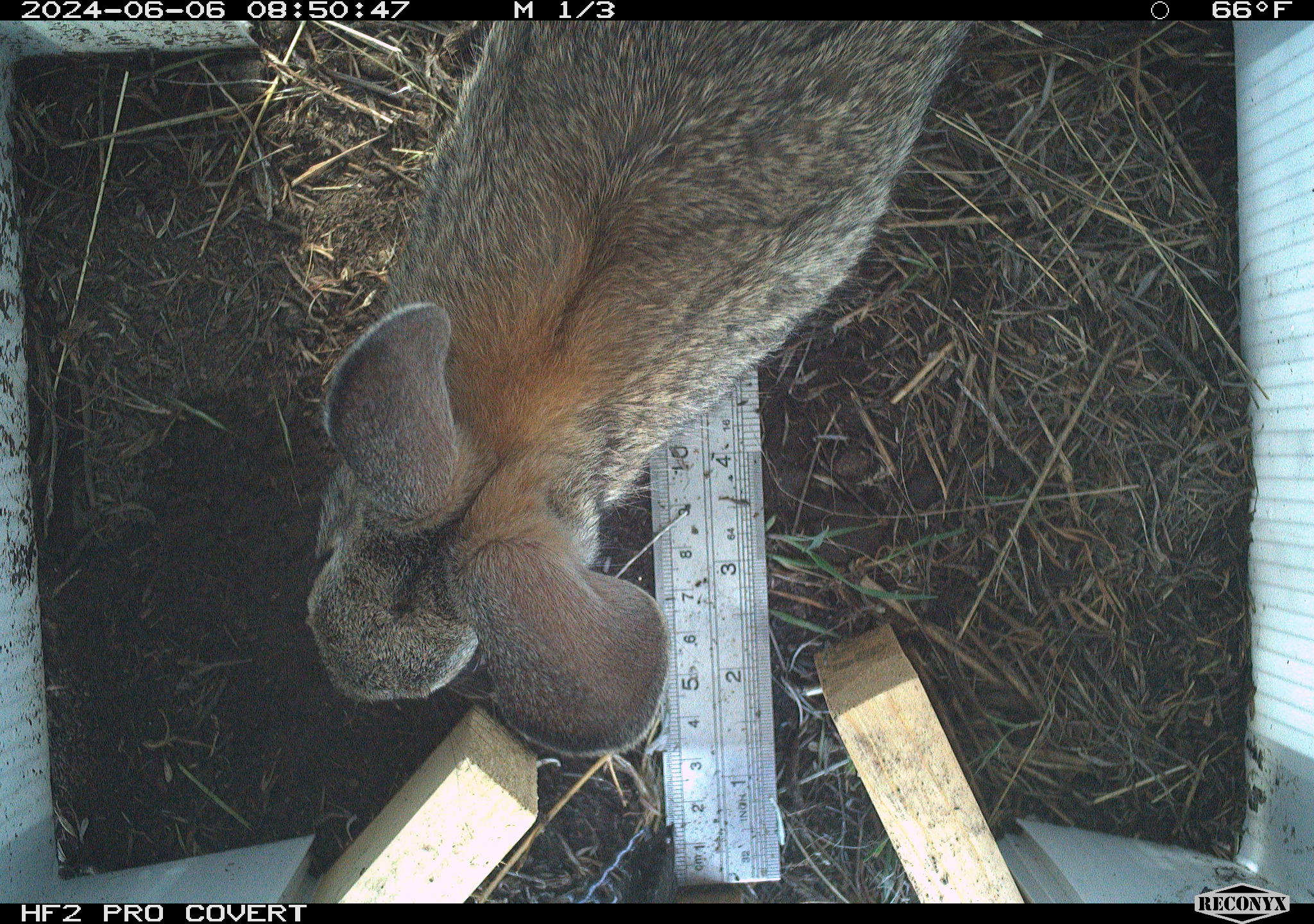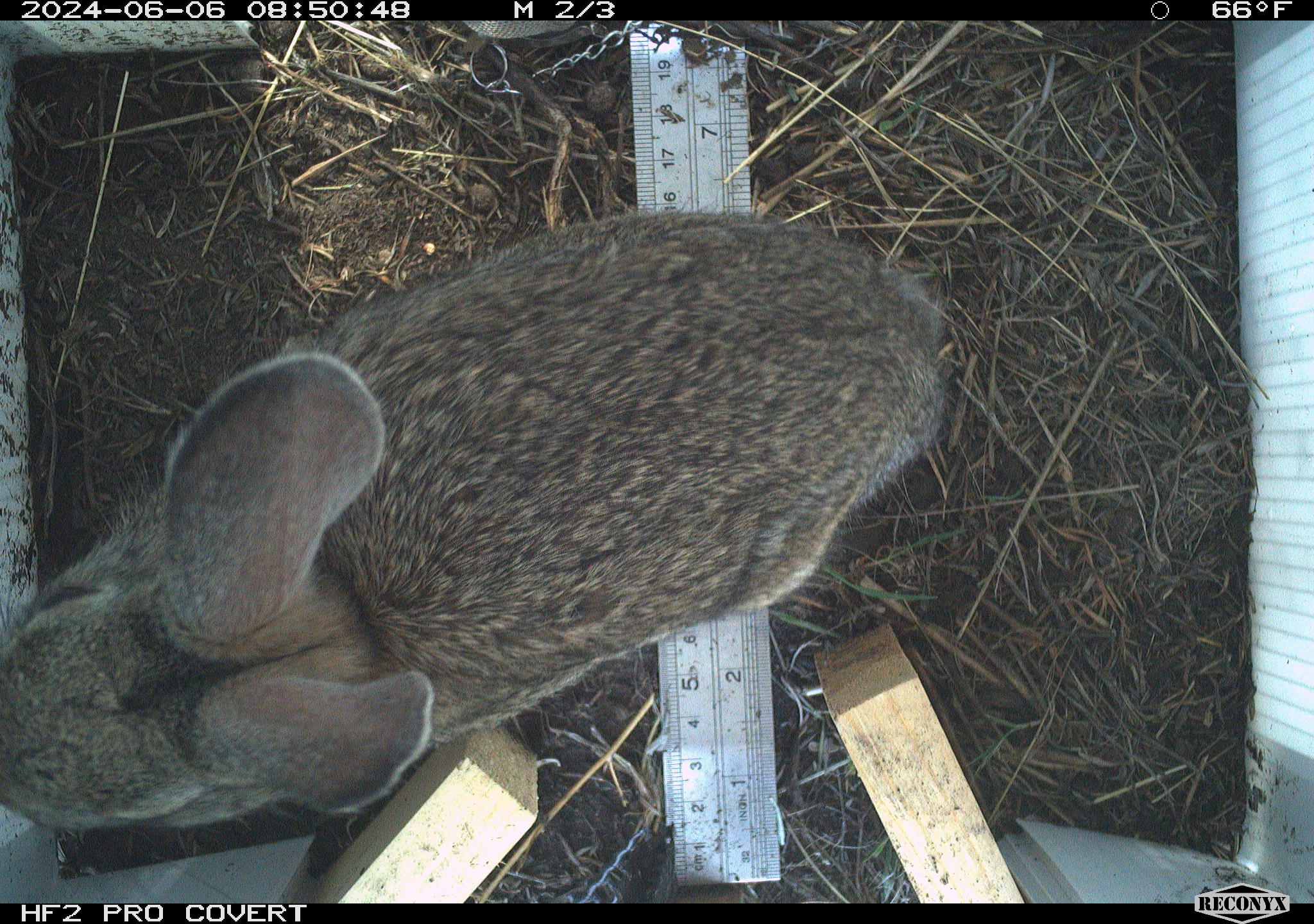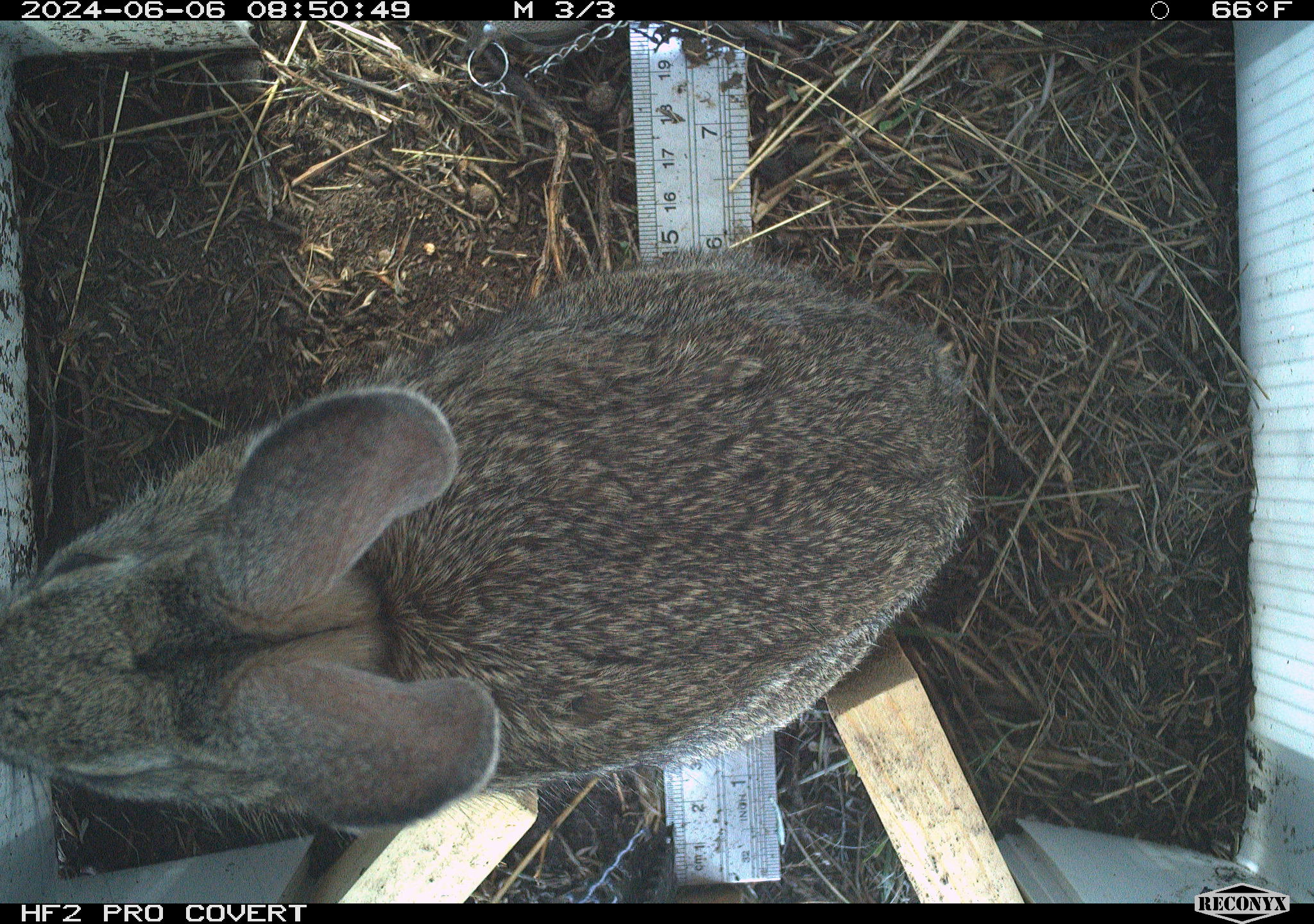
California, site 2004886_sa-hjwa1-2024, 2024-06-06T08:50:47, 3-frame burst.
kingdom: Animalia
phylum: Chordata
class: Mammalia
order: Lagomorpha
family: Leporidae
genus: Sylvilagus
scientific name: Sylvilagus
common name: cottontail rabbits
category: sylvilagus species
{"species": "sylvilagus species (cottontail rabbits) (Sylvilagus)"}